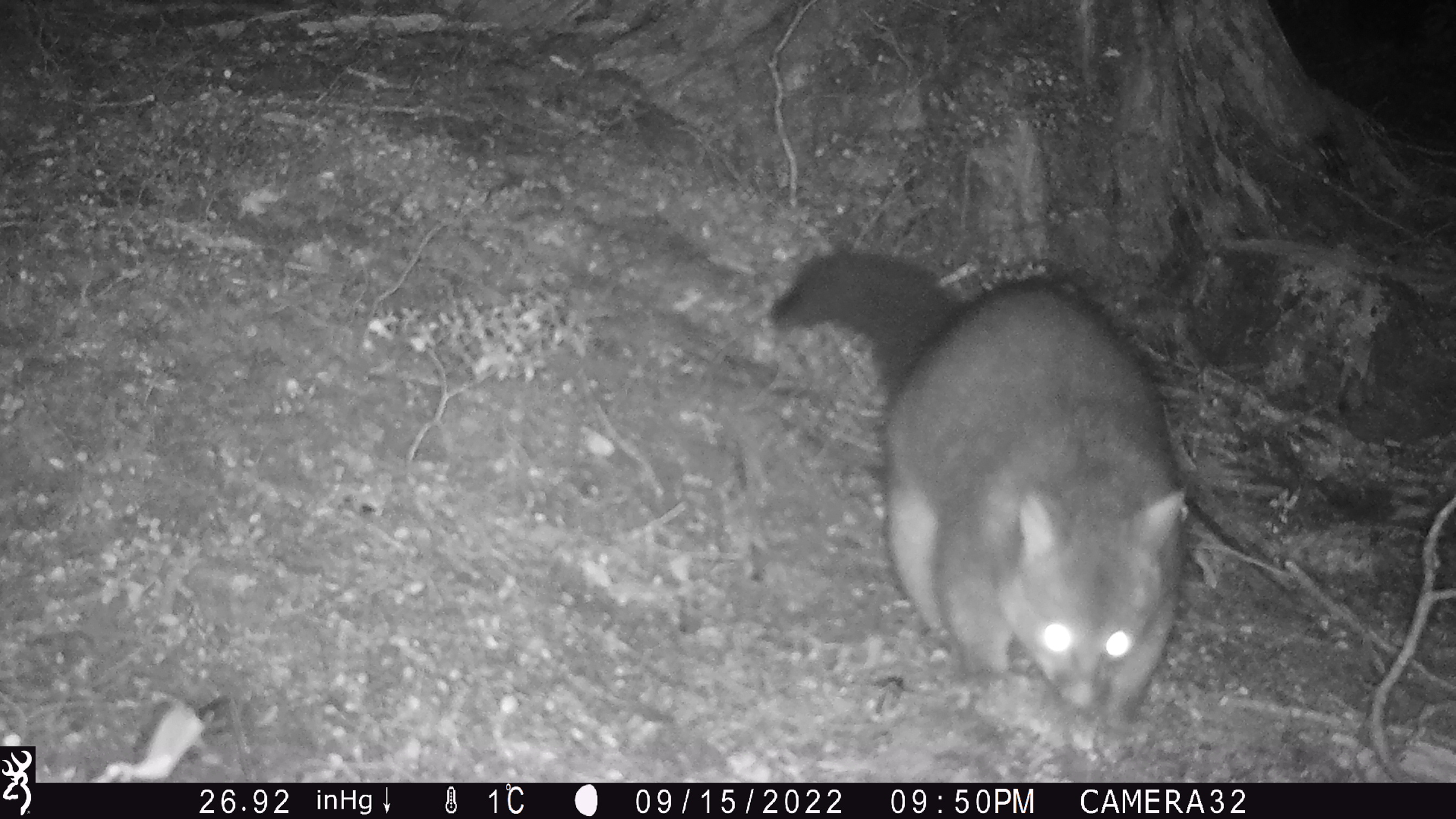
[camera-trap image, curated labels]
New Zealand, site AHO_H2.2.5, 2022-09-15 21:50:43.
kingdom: Animalia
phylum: Chordata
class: Mammalia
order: Diprotodontia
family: Phalangeridae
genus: Trichosurus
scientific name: Trichosurus vulpecula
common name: common brushtail possum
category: possum